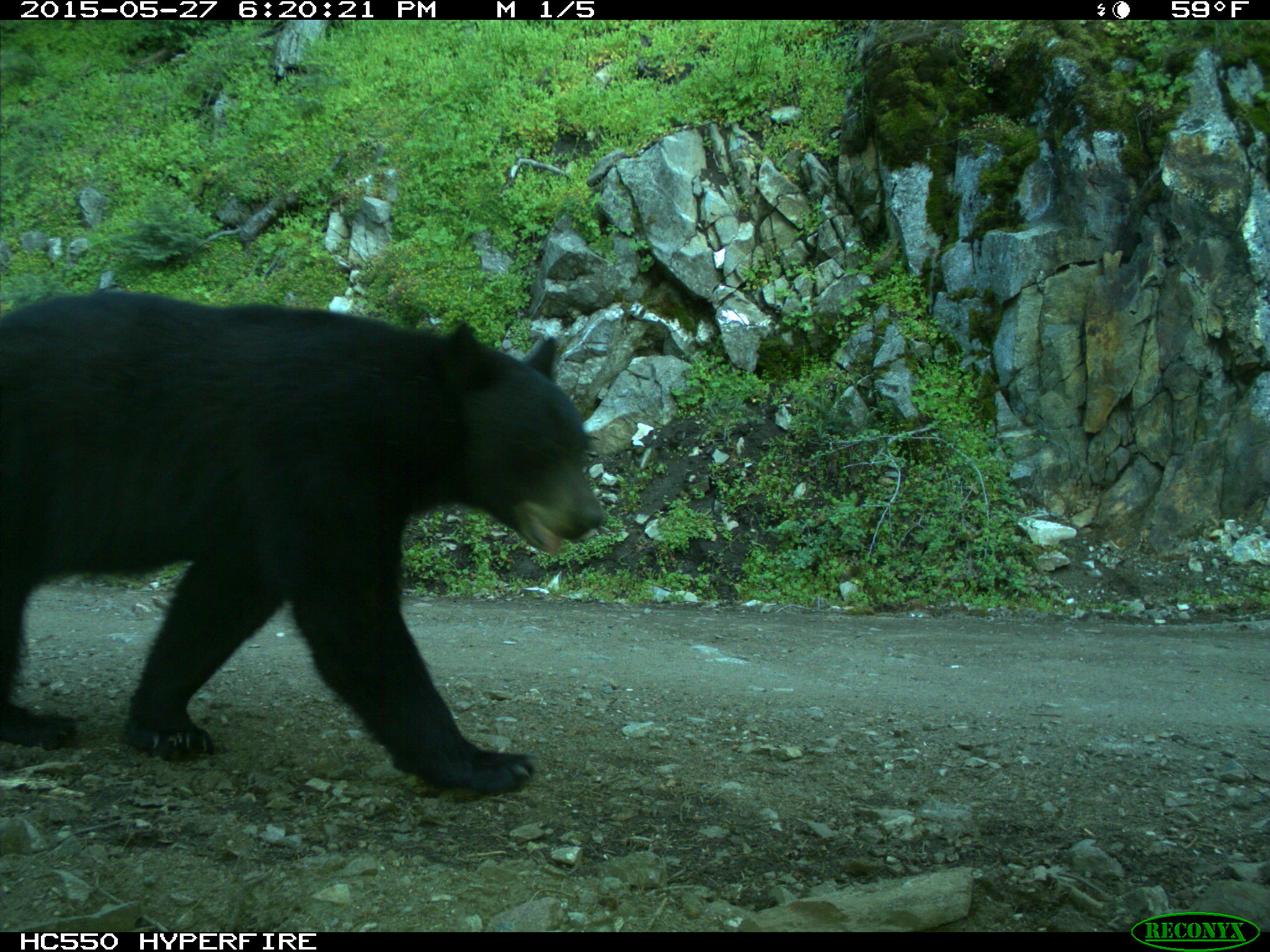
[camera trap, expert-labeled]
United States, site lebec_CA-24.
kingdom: Animalia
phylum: Chordata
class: Mammalia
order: Carnivora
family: Ursidae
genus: Ursus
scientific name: Ursus americanus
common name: american black bear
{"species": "Ursus americanus (american black bear)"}